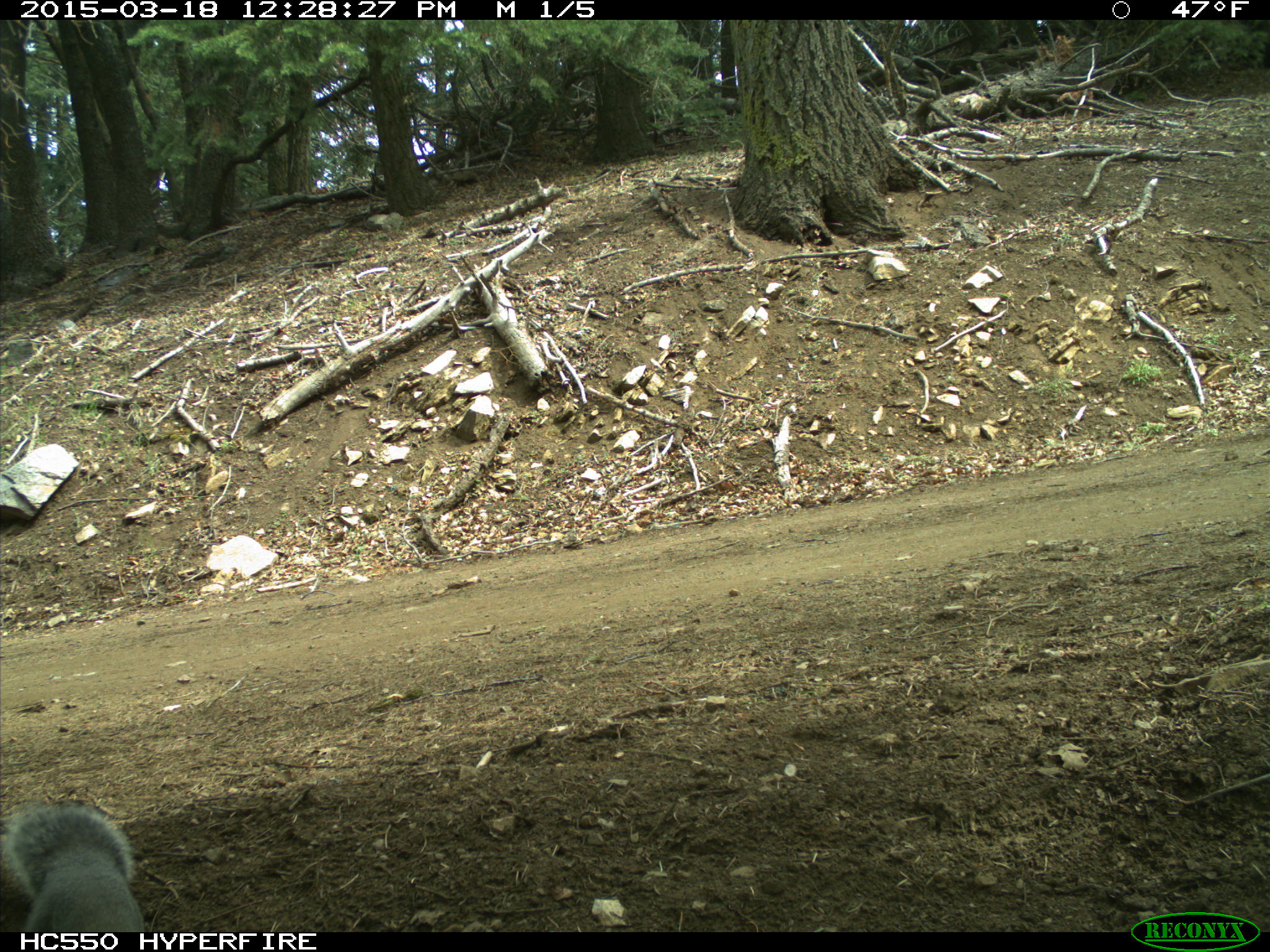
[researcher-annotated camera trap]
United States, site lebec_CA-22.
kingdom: Animalia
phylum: Chordata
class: Mammalia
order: Rodentia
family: Sciuridae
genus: Sciurus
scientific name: Sciurus carolinensis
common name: eastern gray squirrel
Sciurus carolinensis (eastern gray squirrel).